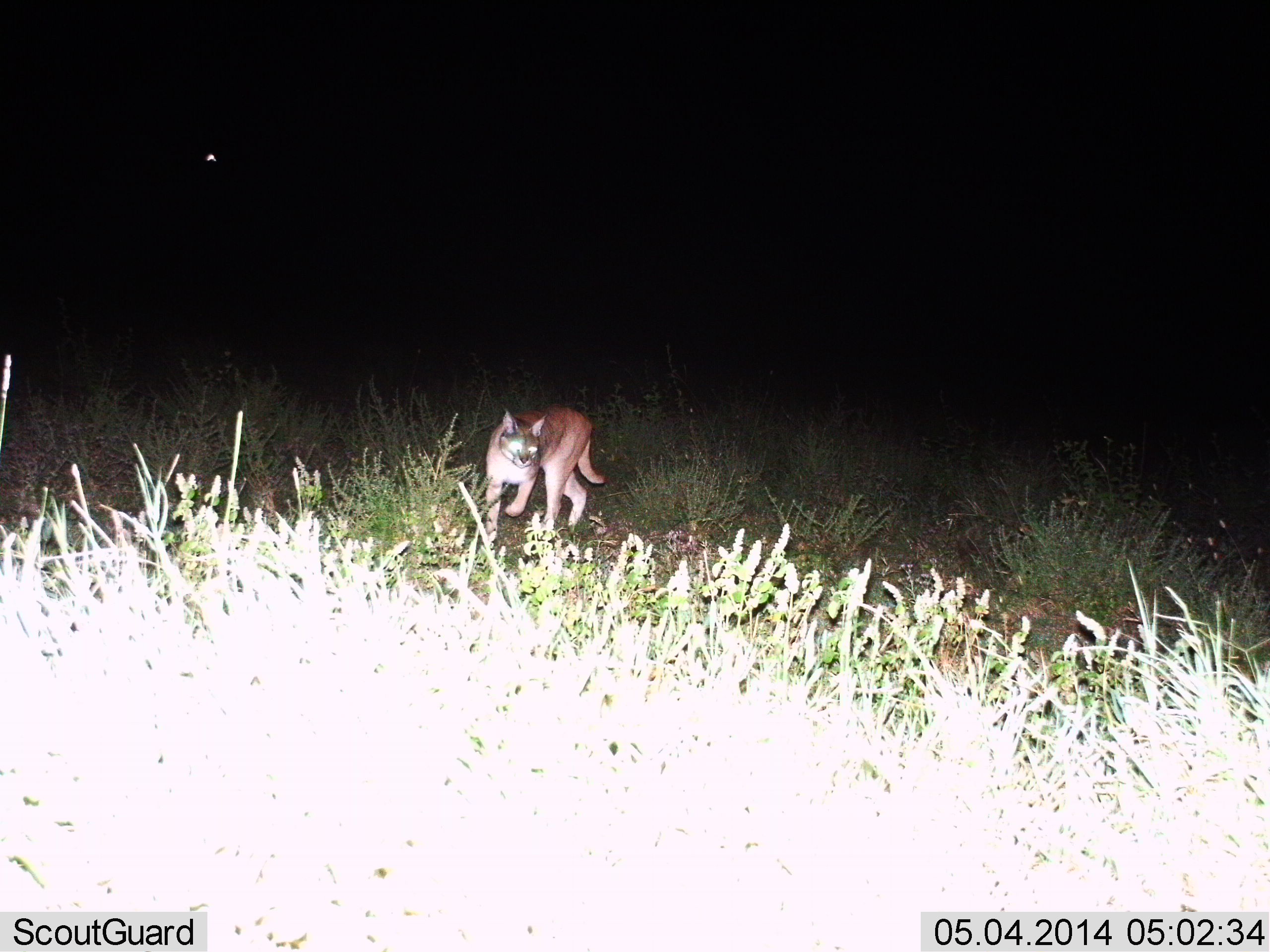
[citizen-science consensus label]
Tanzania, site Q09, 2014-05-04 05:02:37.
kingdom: Animalia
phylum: Chordata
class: Mammalia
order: Carnivora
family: Felidae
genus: Caracal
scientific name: Caracal caracal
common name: caracal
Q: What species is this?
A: Caracal (Caracal caracal).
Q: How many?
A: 1.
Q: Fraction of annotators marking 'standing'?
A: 20%.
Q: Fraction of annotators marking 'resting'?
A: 0%.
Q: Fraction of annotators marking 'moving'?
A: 90%.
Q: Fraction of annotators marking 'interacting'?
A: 0%.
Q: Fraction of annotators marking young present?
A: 0%.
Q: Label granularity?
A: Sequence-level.